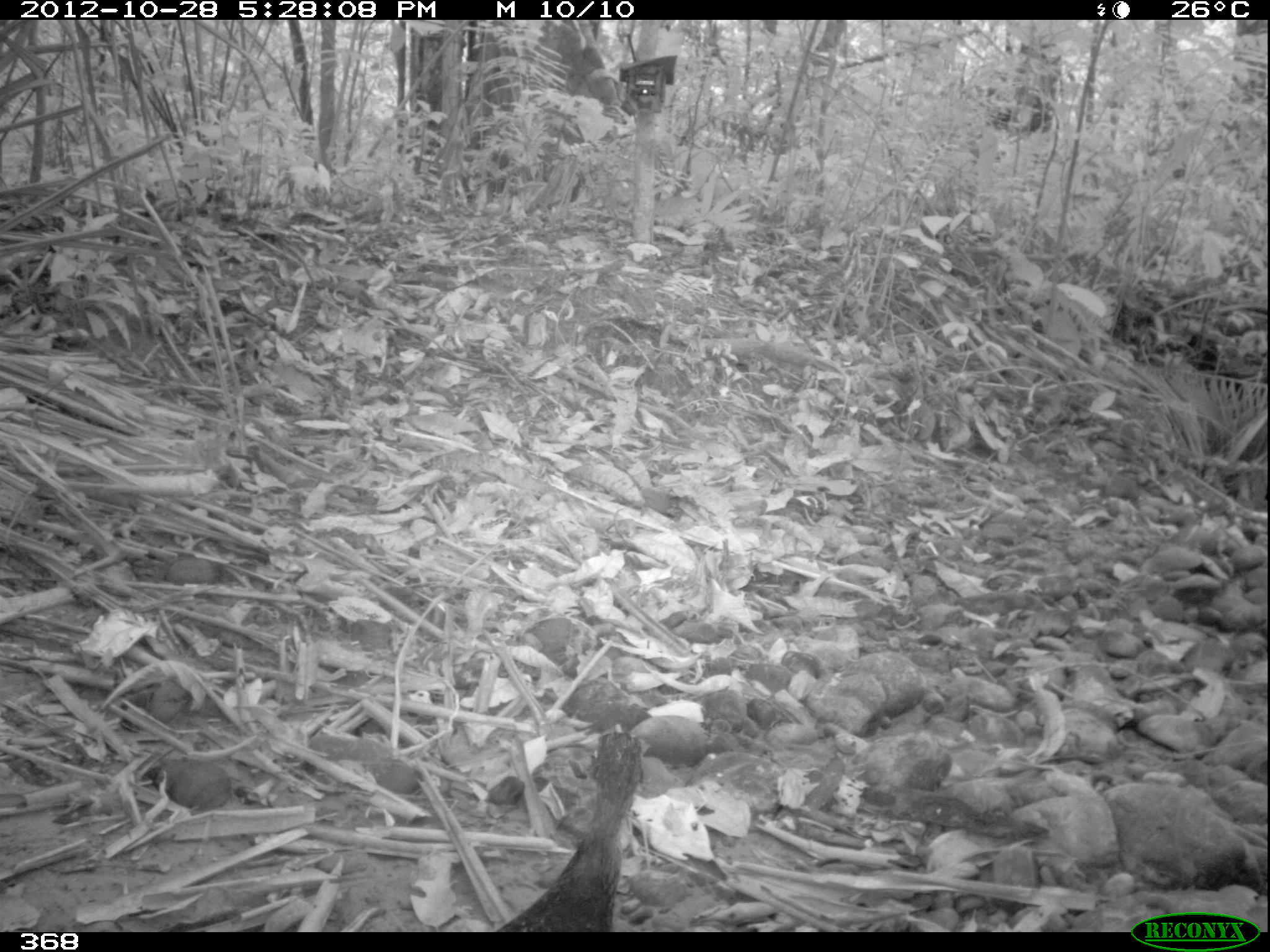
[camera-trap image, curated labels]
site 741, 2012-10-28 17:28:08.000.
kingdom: Animalia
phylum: Chordata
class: Aves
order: Galliformes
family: Cracidae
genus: Penelope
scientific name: Penelope jacquacu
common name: spix's guan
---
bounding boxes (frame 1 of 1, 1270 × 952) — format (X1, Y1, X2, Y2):
penelope jacquacu: (495, 723, 646, 933)